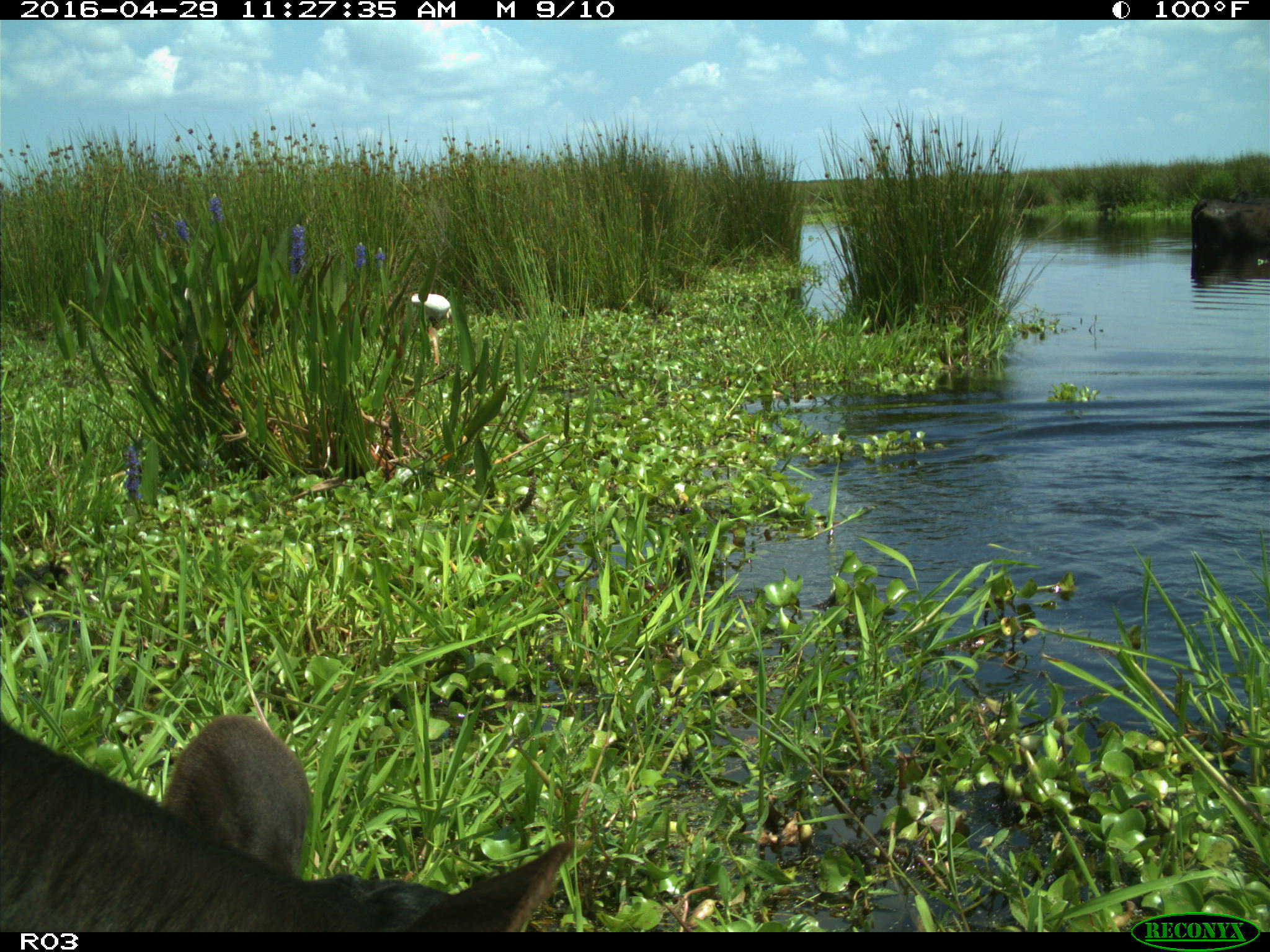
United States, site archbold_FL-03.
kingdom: Animalia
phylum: Chordata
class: Mammalia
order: Artiodactyla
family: Bovidae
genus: Bos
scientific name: Bos taurus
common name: domestic cow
Bos taurus (domestic cow).